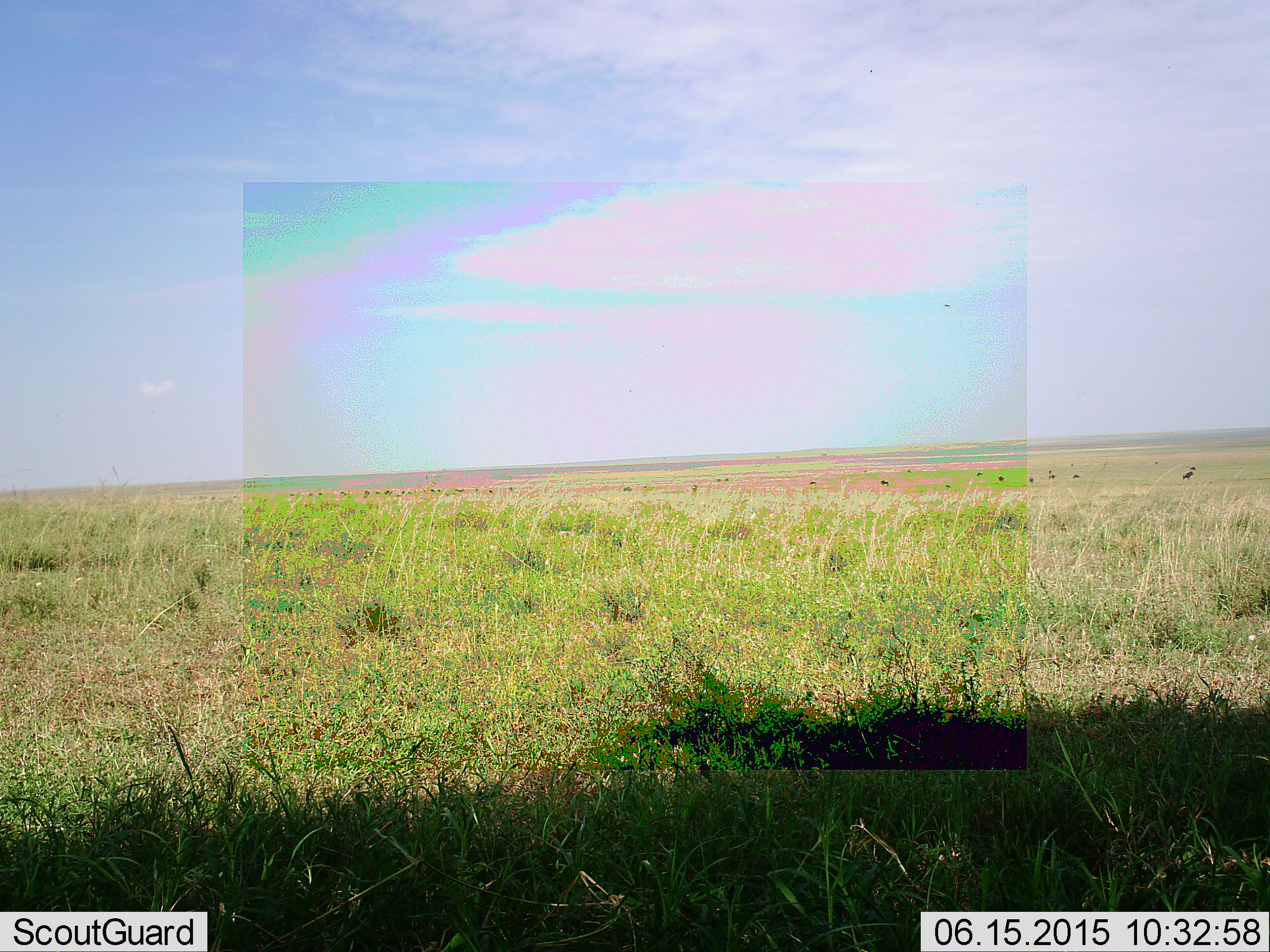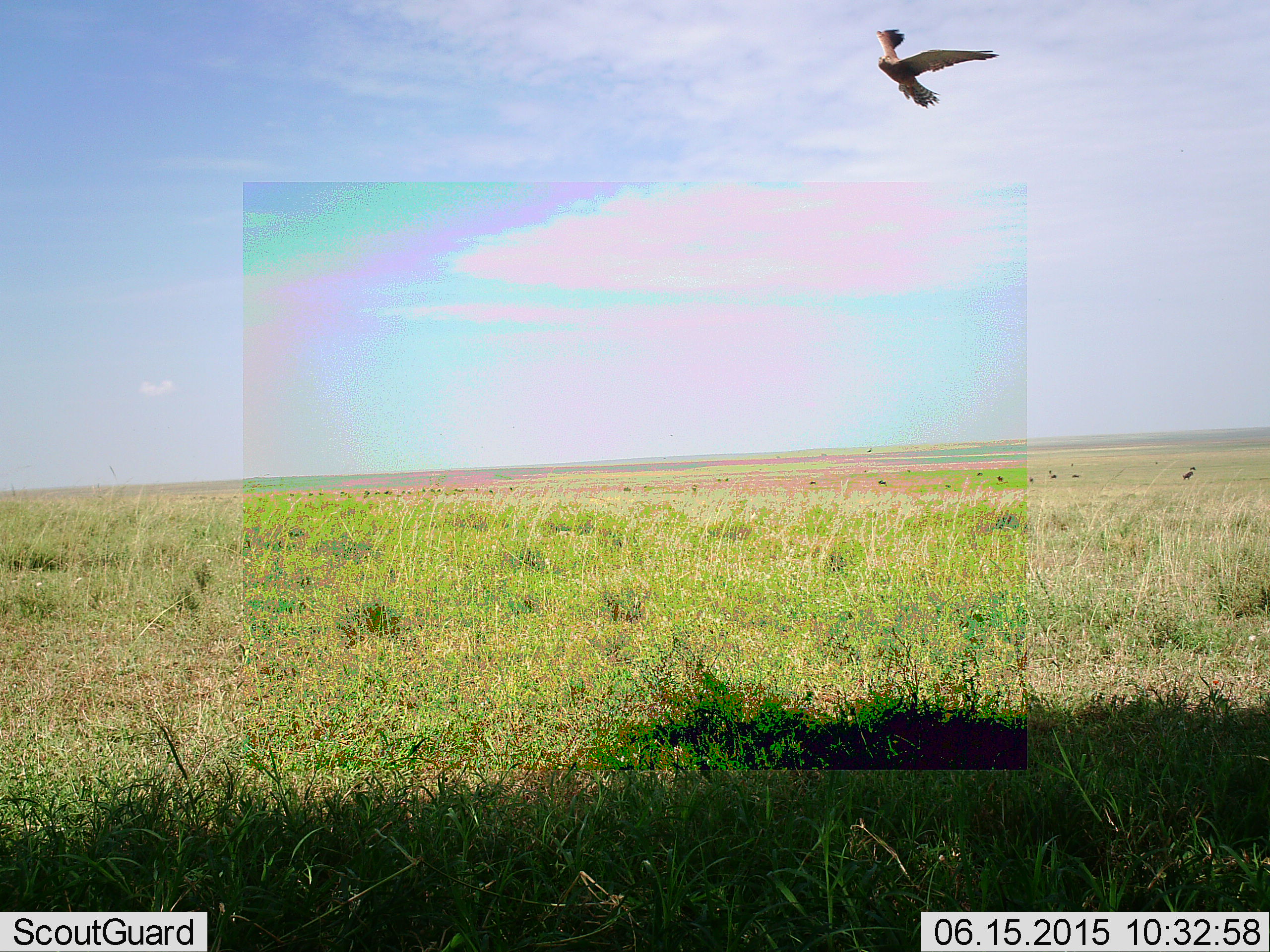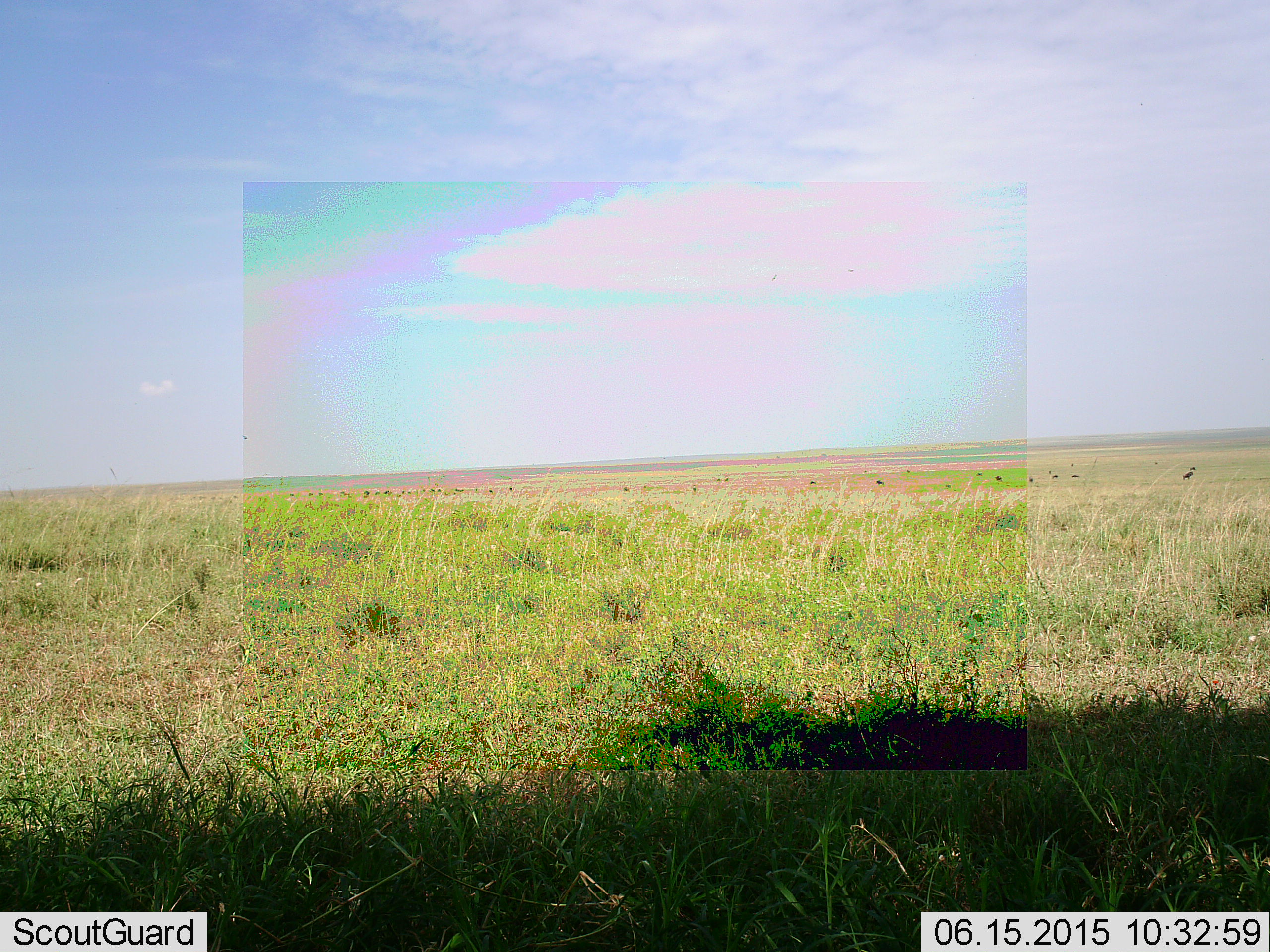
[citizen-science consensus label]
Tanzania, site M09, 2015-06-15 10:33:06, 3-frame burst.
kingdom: Animalia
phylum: Chordata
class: Aves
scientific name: Aves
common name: bird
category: otherbird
Otherbird (bird) (Aves), count 1. Behavior (volunteer vote fractions): standing 9%, resting 0%, moving 100%, interacting 0%. Young present (vote fraction): 0%. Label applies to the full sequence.